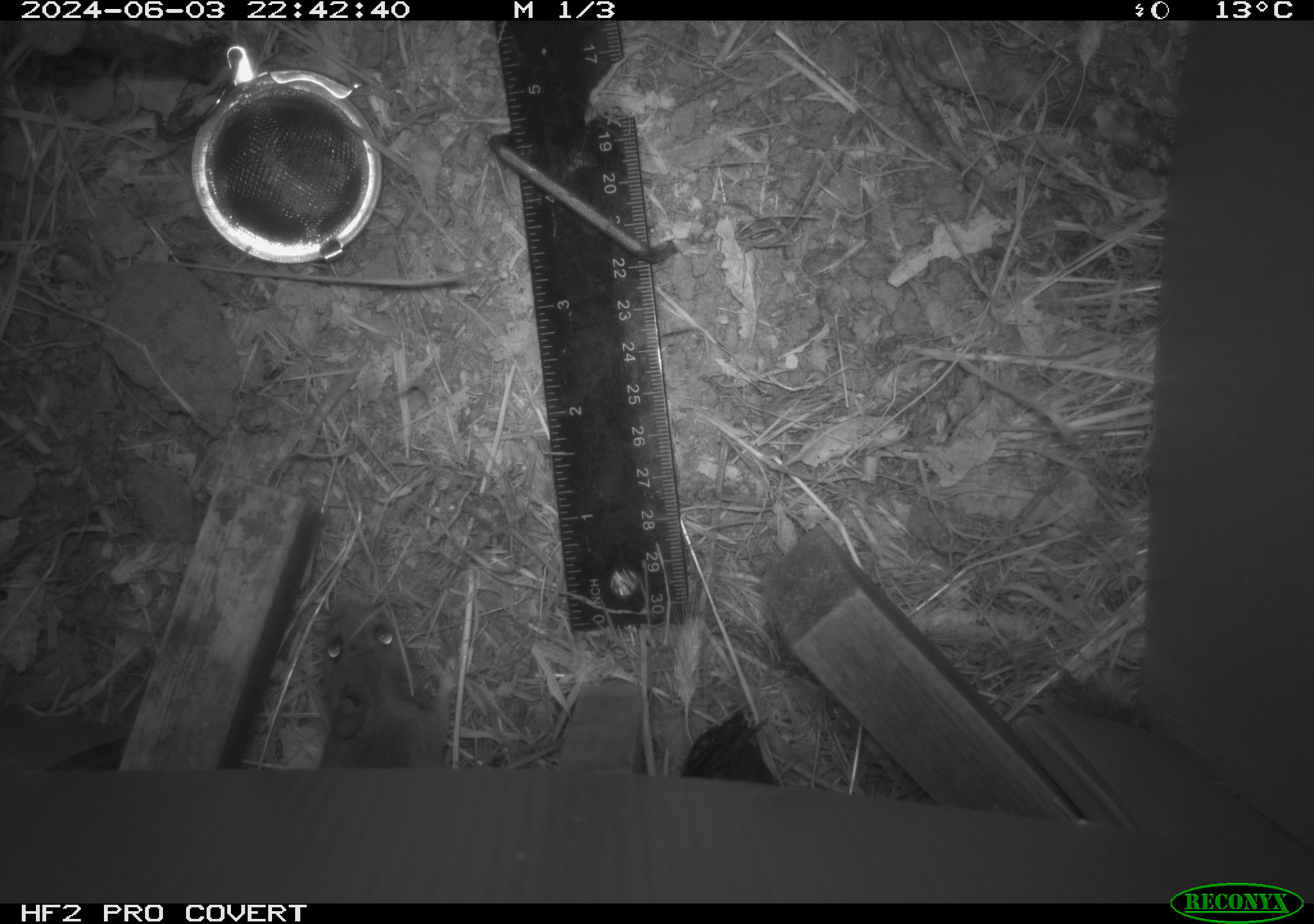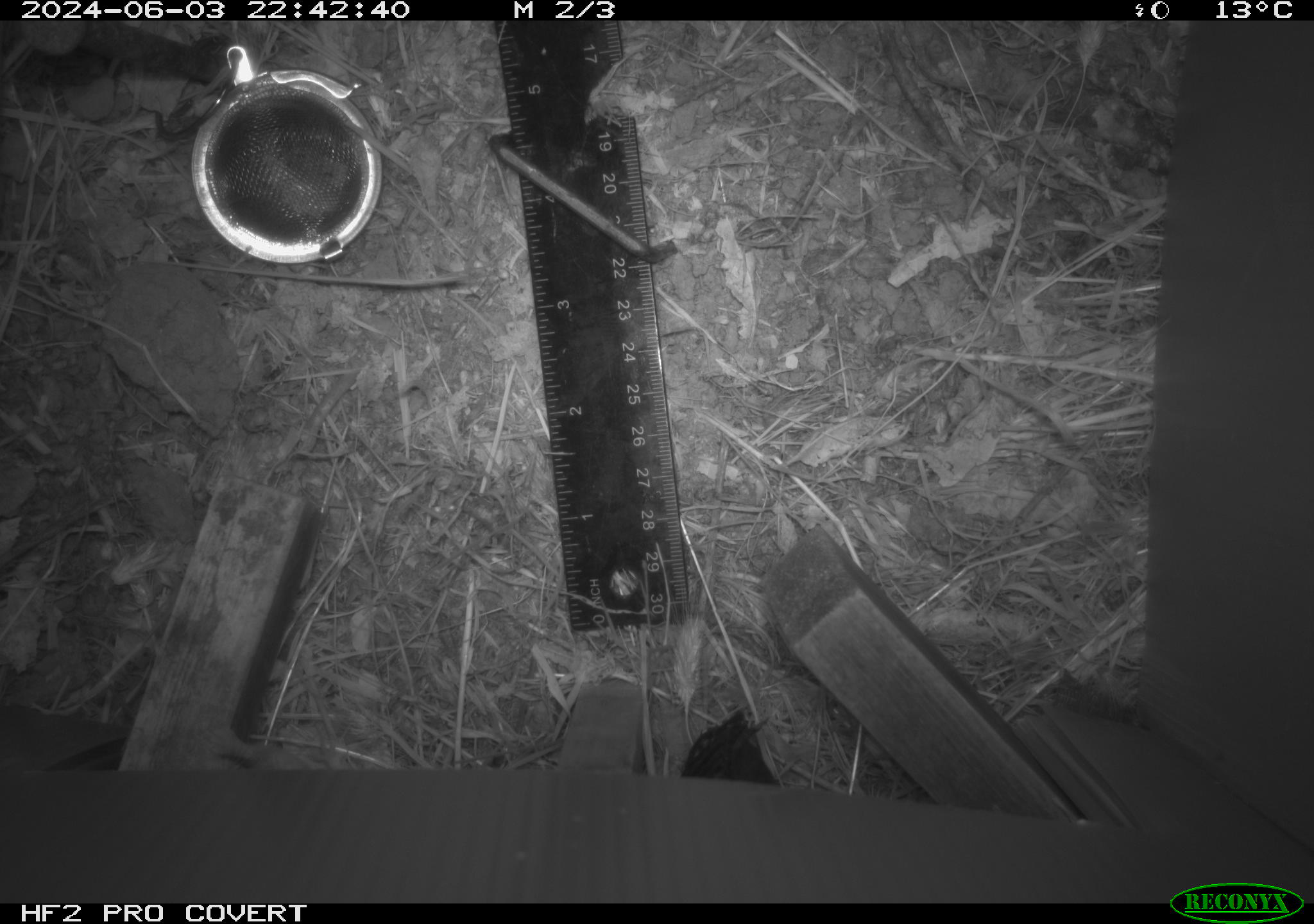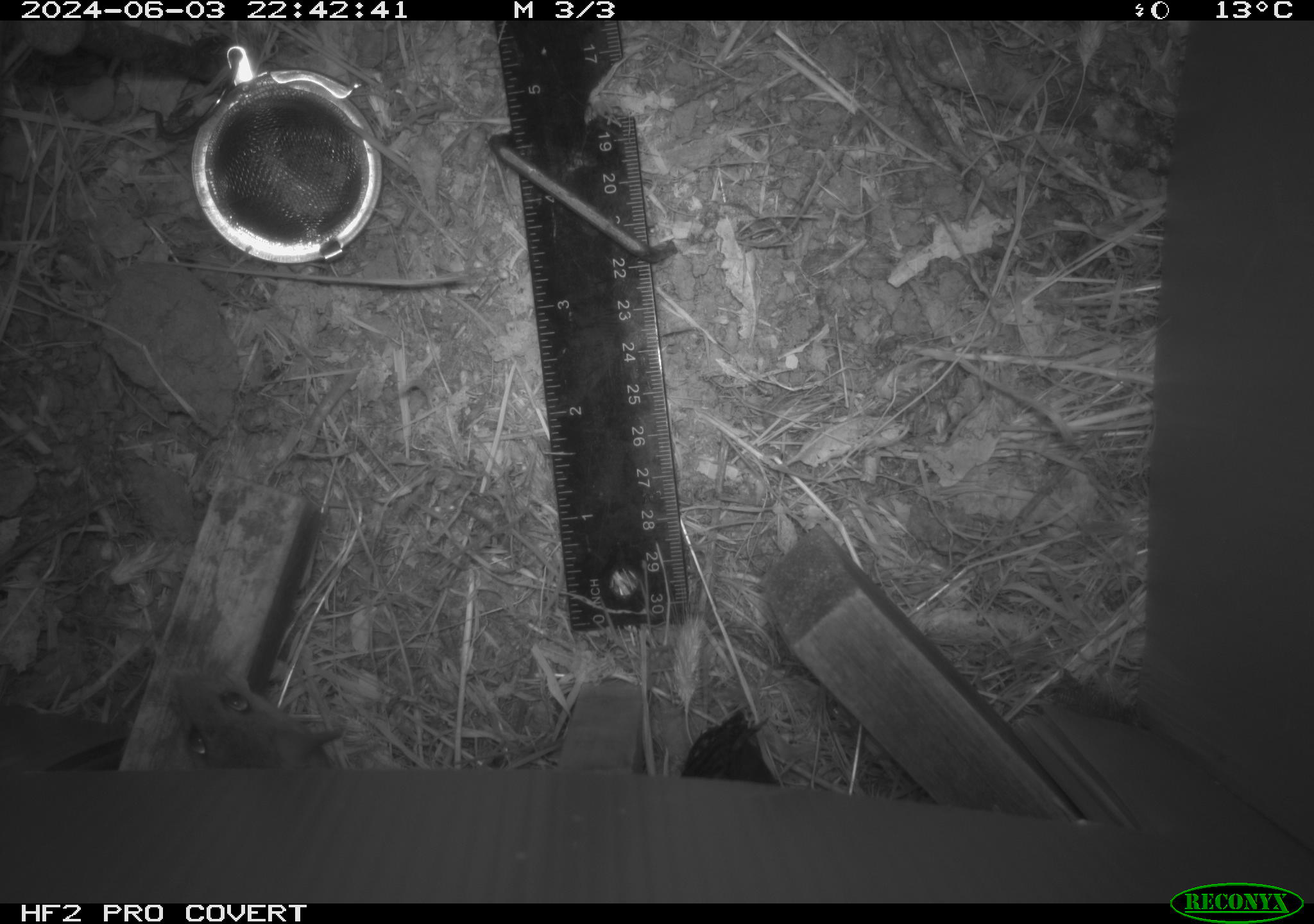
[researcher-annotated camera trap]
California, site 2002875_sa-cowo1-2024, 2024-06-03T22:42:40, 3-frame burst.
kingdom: Animalia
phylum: Chordata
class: Mammalia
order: Rodentia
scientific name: Rodentia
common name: rodent